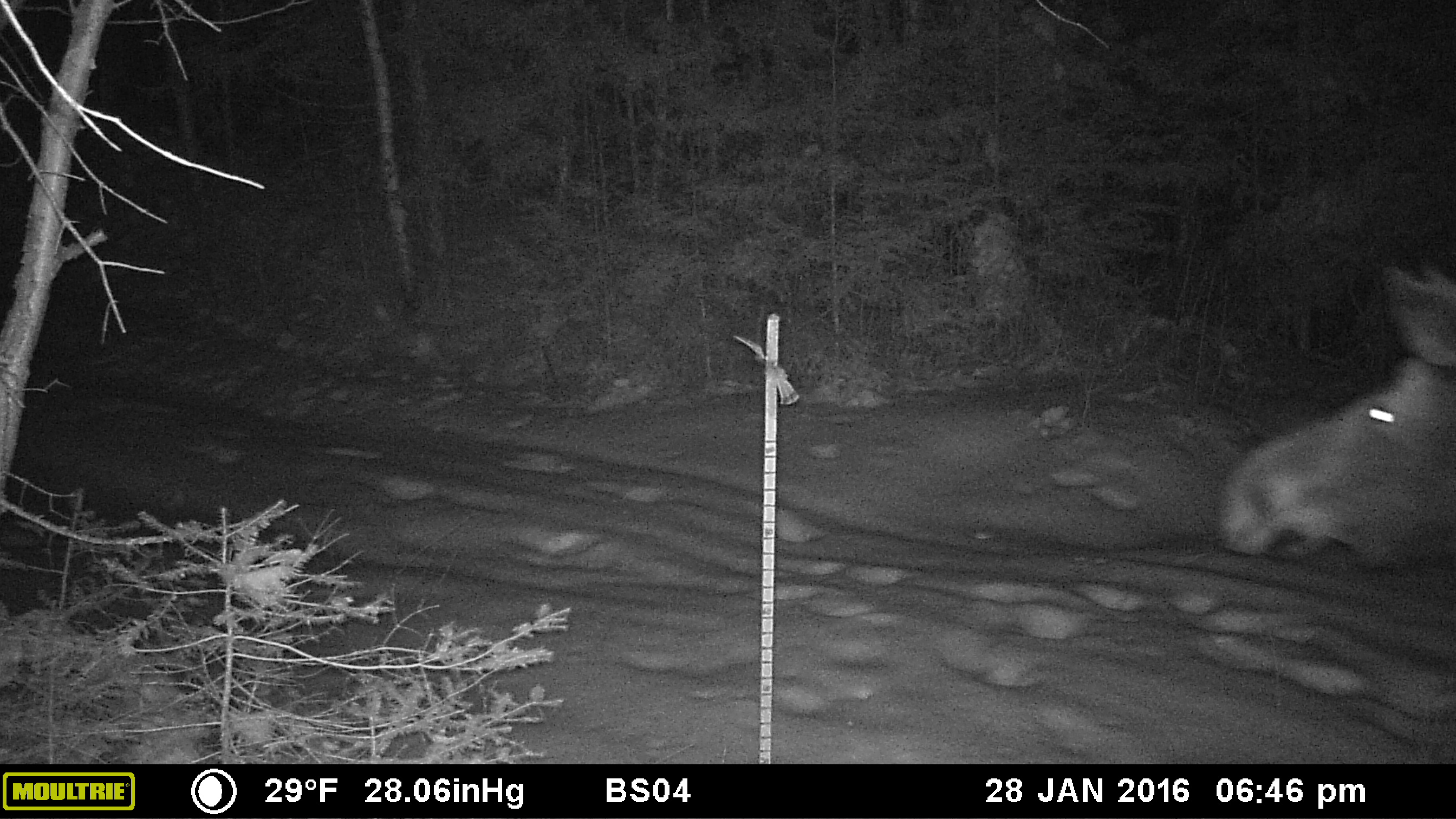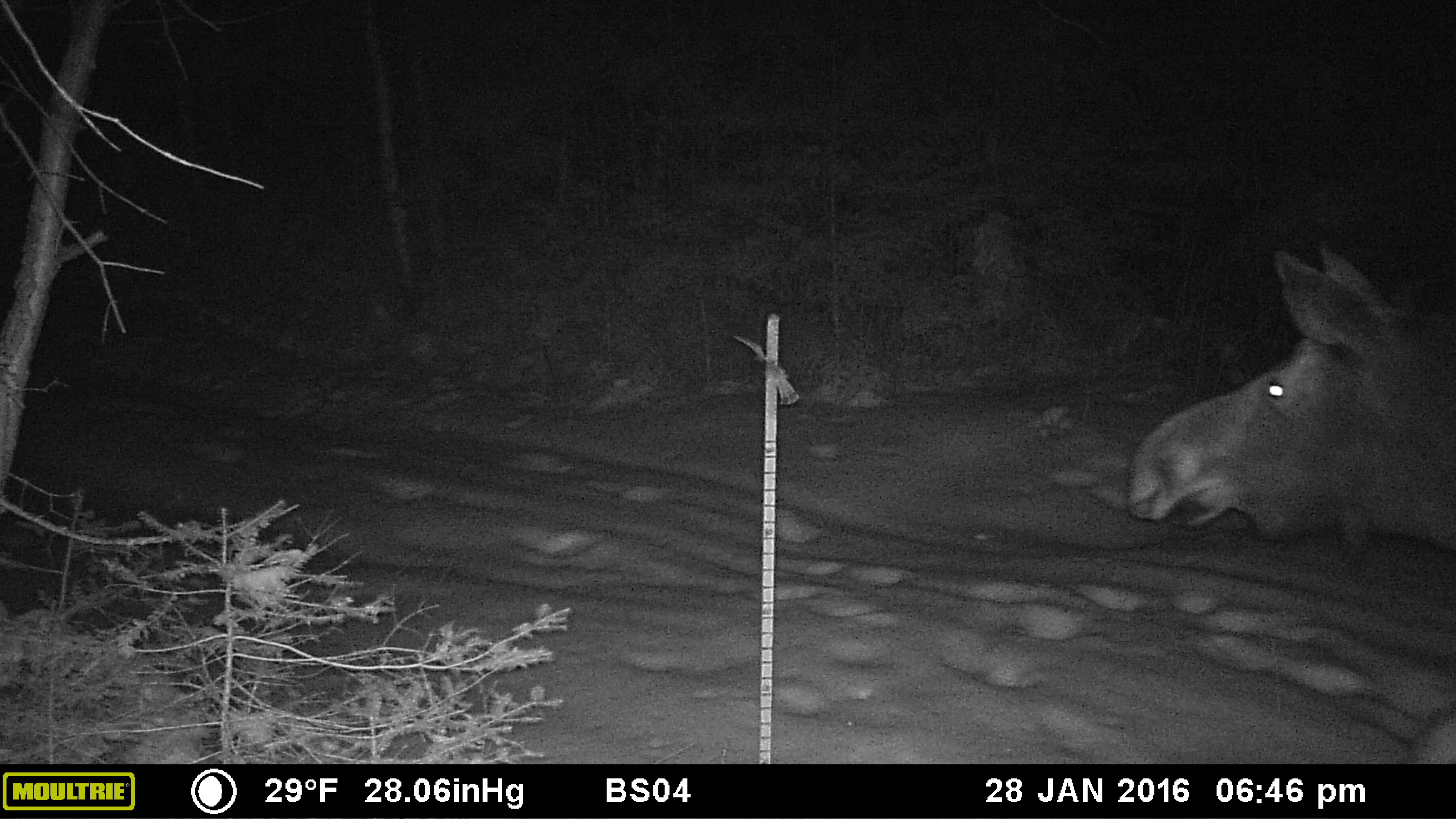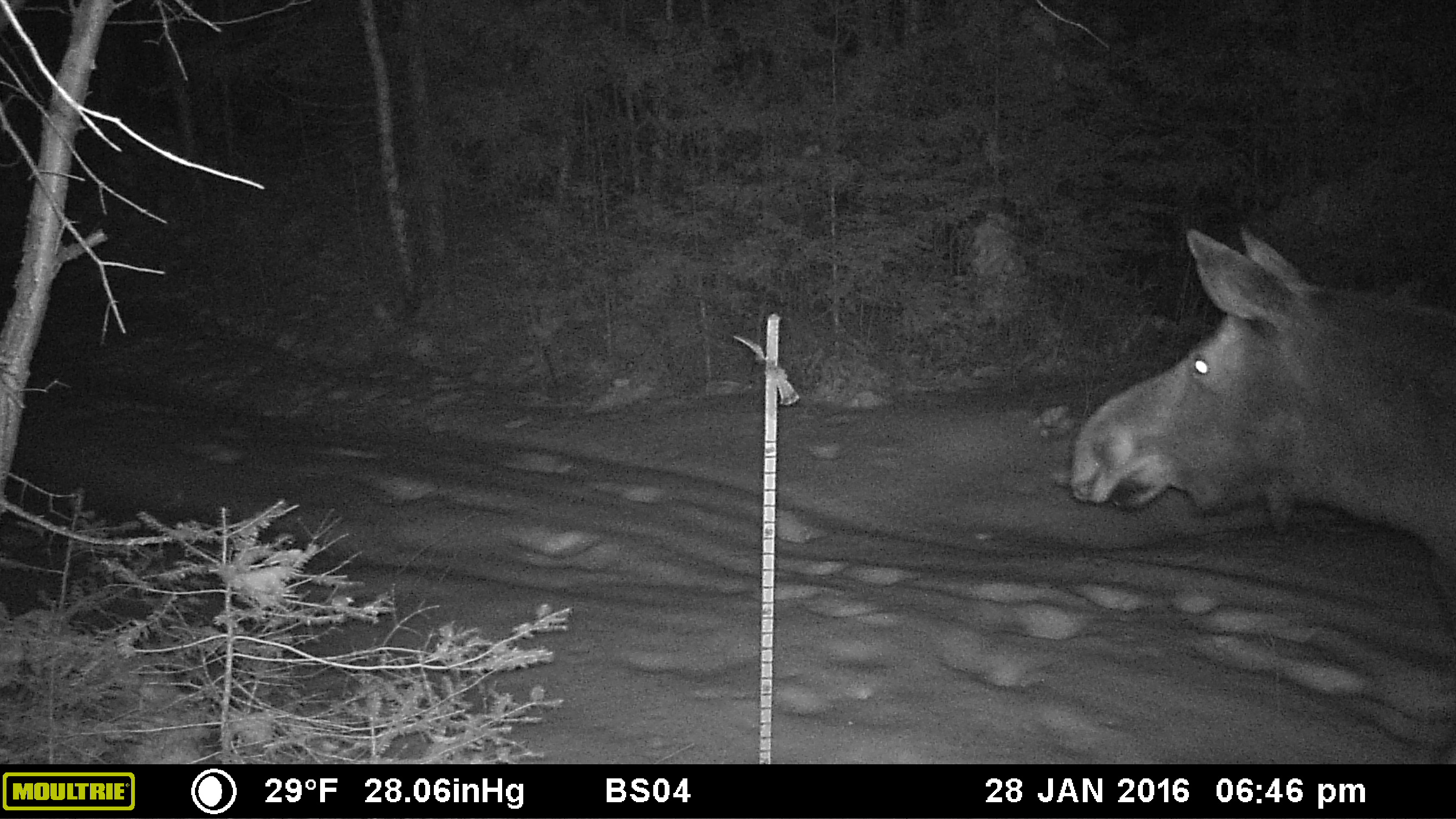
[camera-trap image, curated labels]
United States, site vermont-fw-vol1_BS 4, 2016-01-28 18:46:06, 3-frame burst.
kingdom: Animalia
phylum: Chordata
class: Mammalia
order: Artiodactyla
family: Cervidae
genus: Alces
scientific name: Alces alces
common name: moose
Moose (Alces alces).